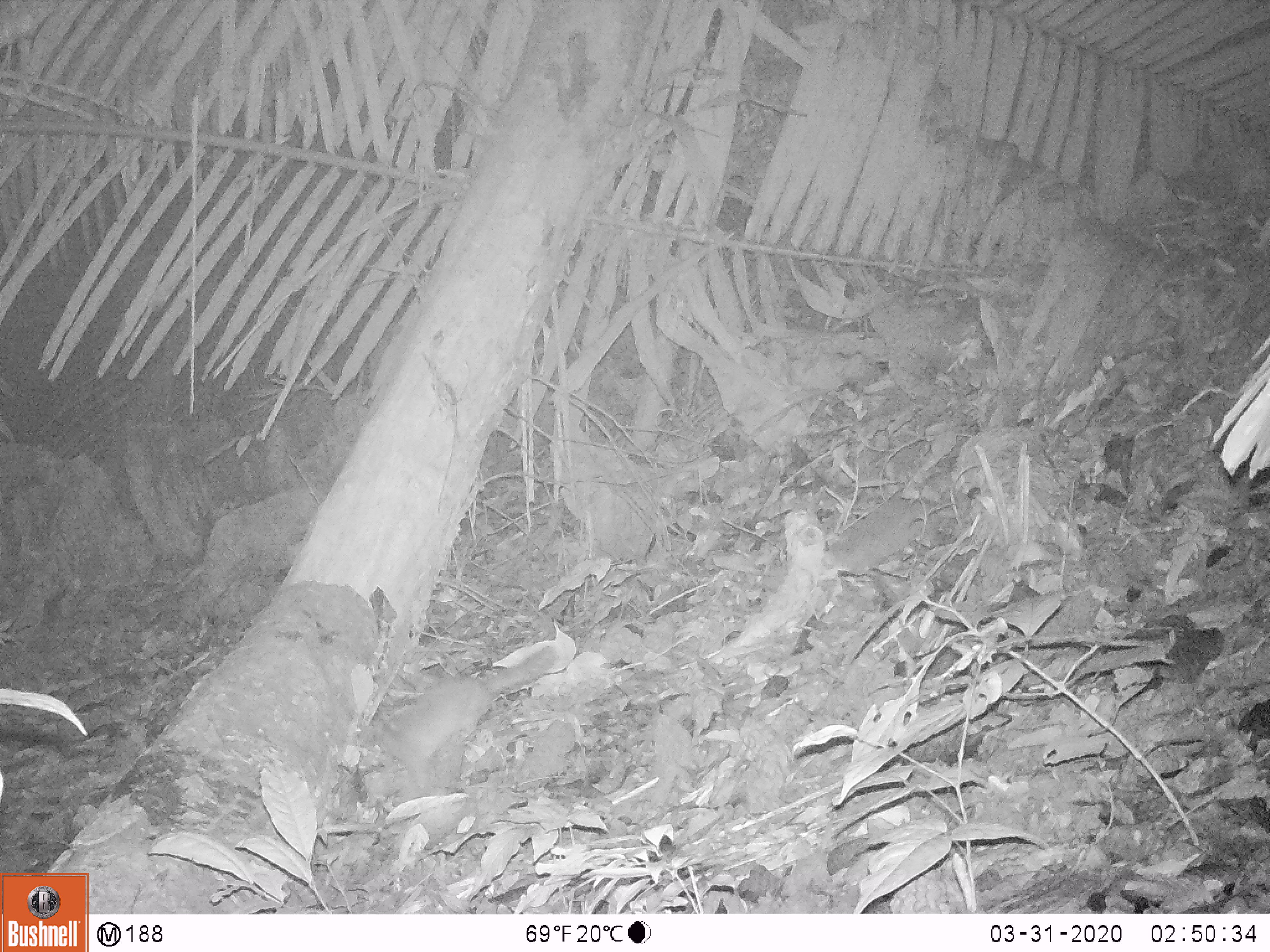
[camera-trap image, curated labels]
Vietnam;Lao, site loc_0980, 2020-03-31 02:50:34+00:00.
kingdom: Animalia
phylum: Chordata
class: Mammalia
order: Carnivora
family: Mustelidae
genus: Melogale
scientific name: Melogale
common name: ferret badger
Ferret badger (Melogale). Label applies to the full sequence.